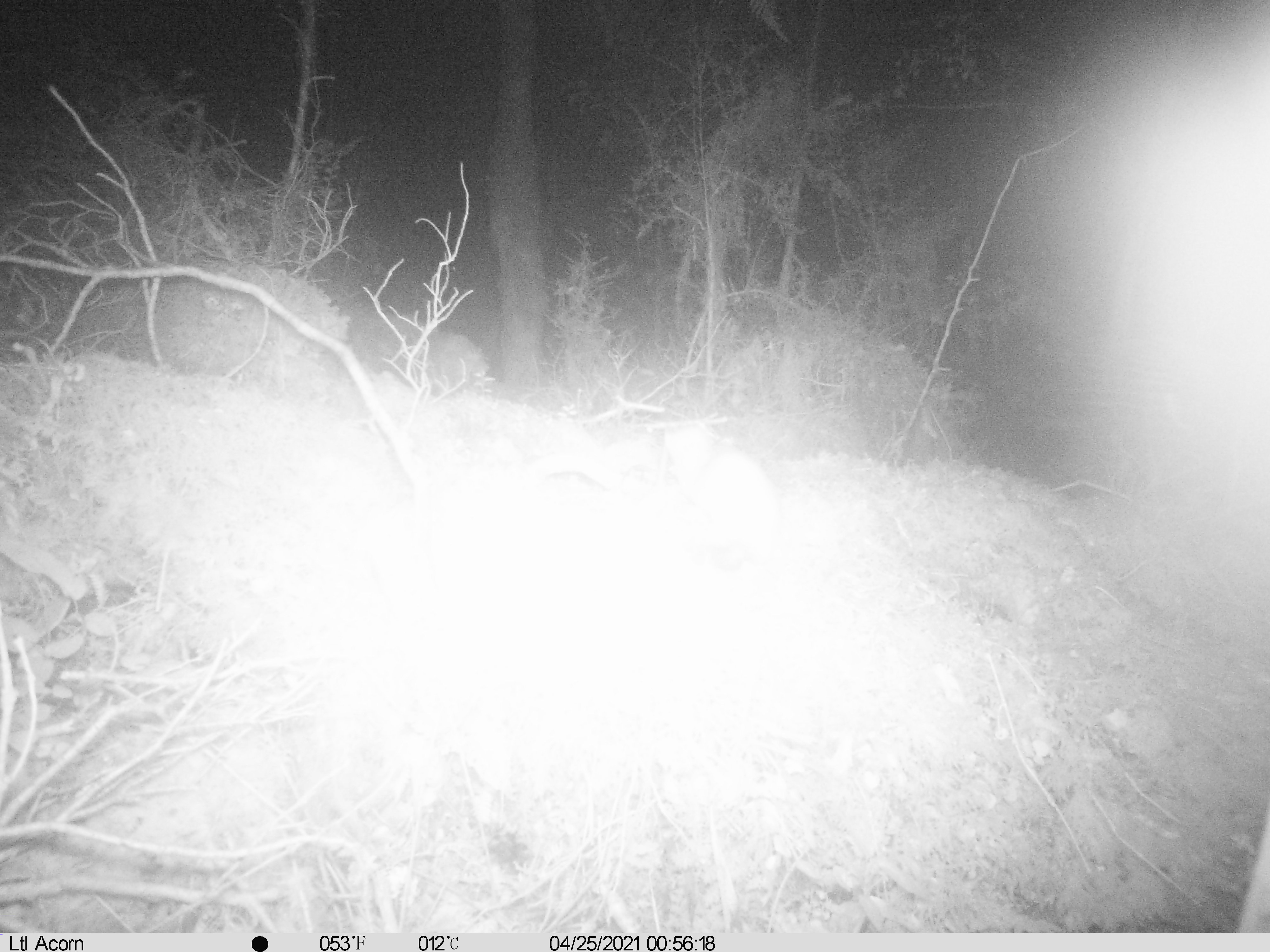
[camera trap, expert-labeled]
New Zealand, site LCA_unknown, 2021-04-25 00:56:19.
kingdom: Animalia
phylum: Chordata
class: Mammalia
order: Carnivora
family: Mustelidae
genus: Mustela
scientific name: Mustela erminea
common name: stoat